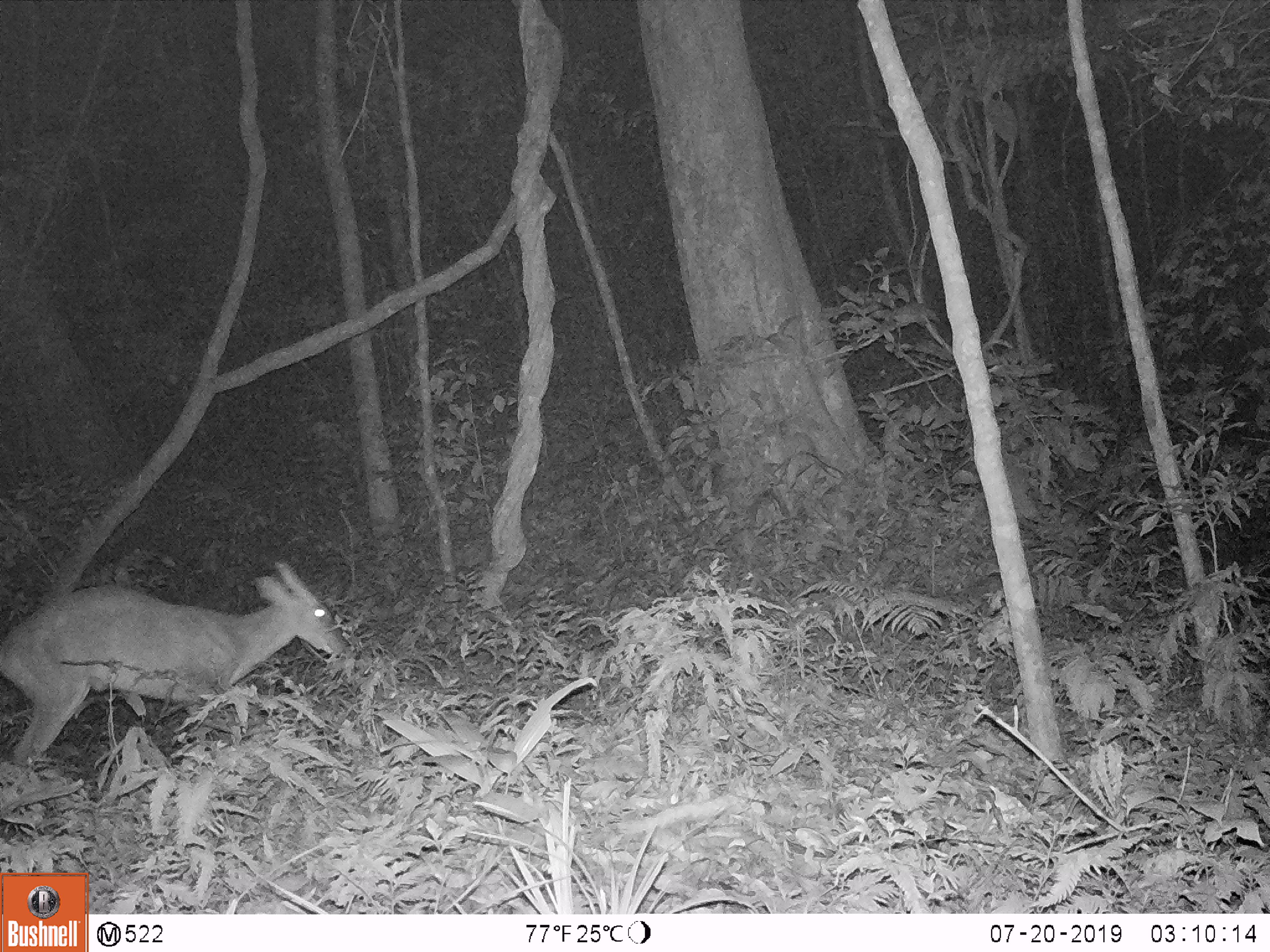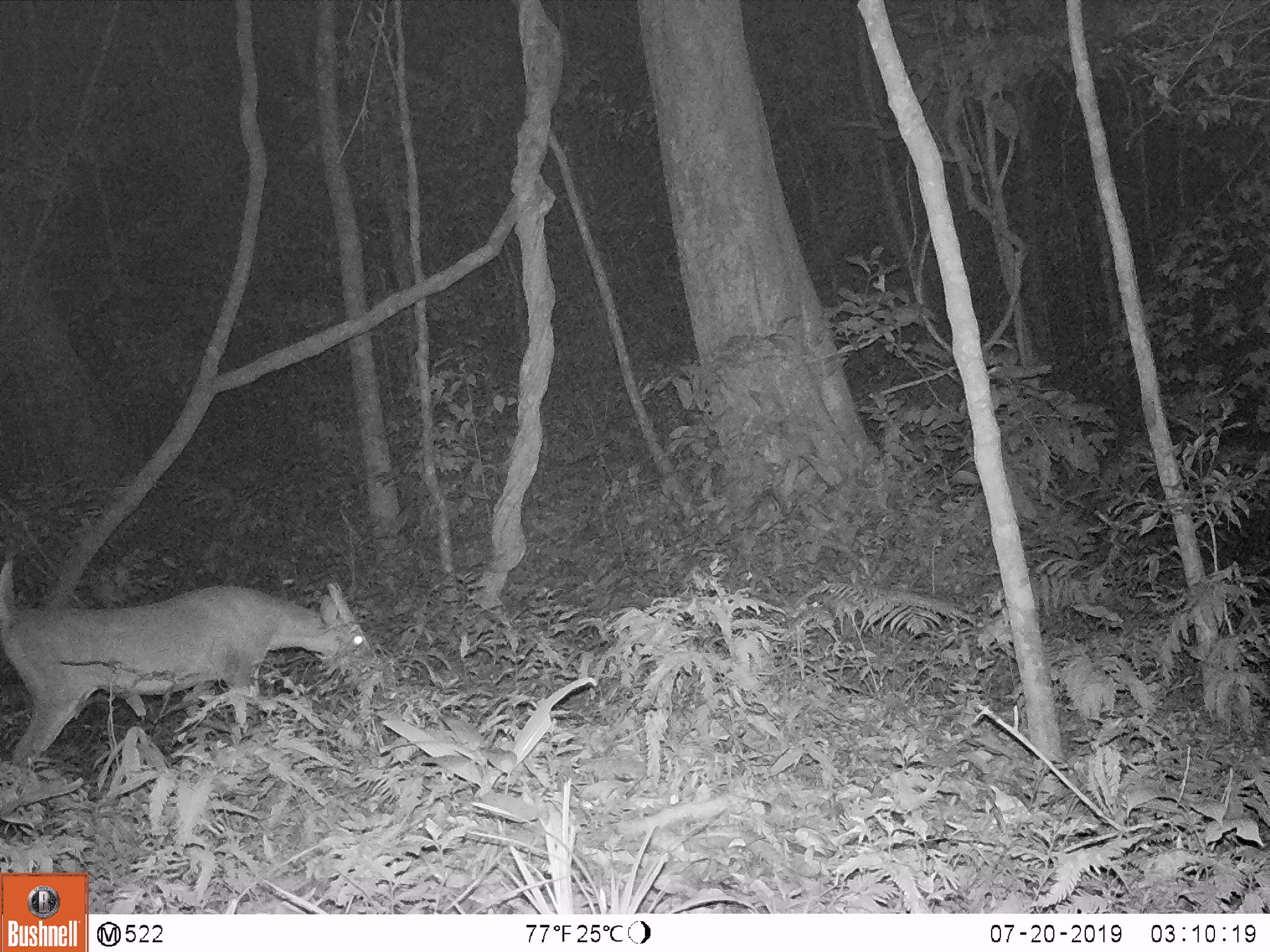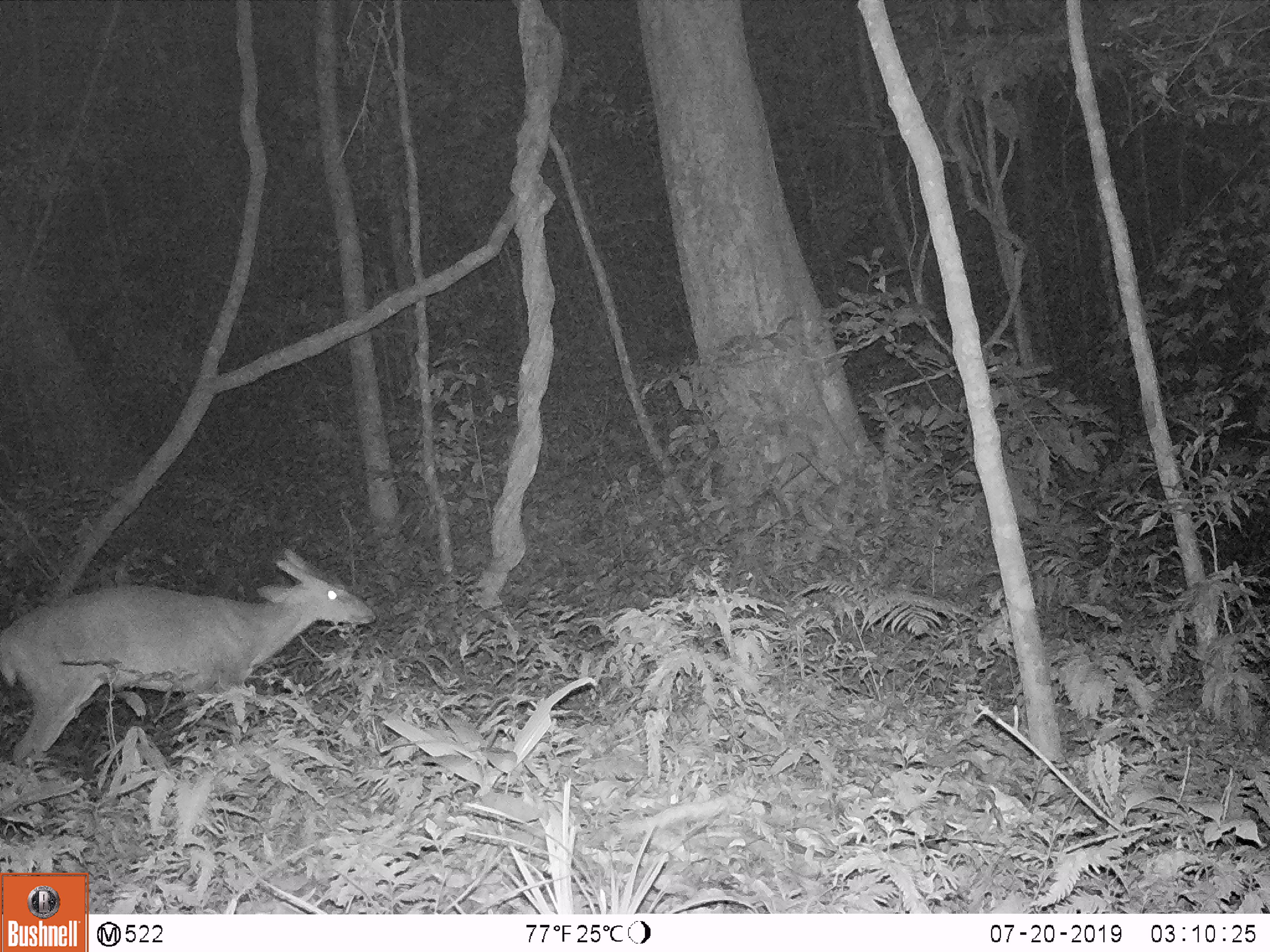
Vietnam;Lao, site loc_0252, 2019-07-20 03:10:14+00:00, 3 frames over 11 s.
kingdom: Animalia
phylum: Chordata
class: Mammalia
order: Artiodactyla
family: Cervidae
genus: Muntiacus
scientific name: Muntiacus vuquangensis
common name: large-antlered muntjac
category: large antlered muntjac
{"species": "large antlered muntjac (large-antlered muntjac) (Muntiacus vuquangensis)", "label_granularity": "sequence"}